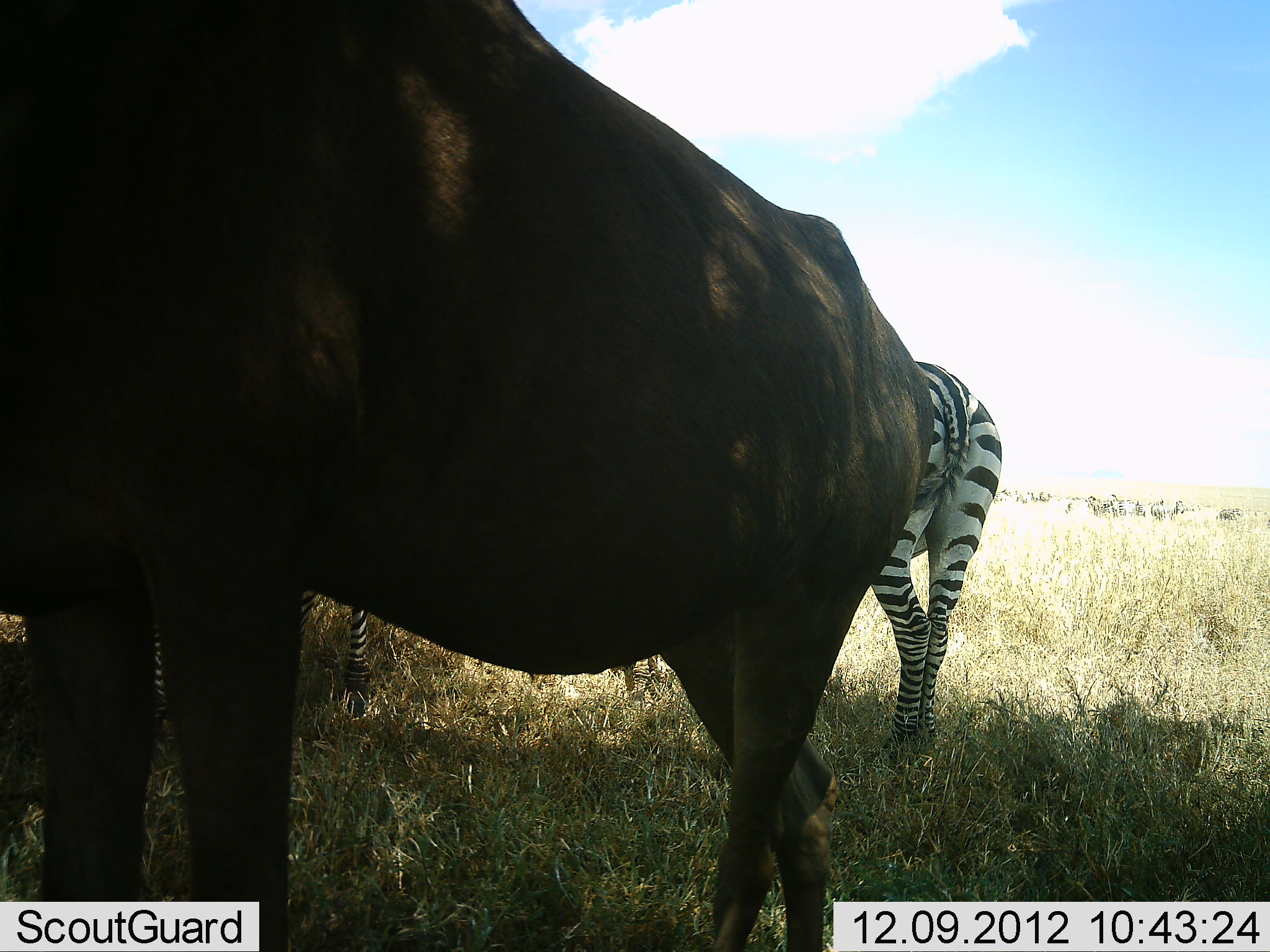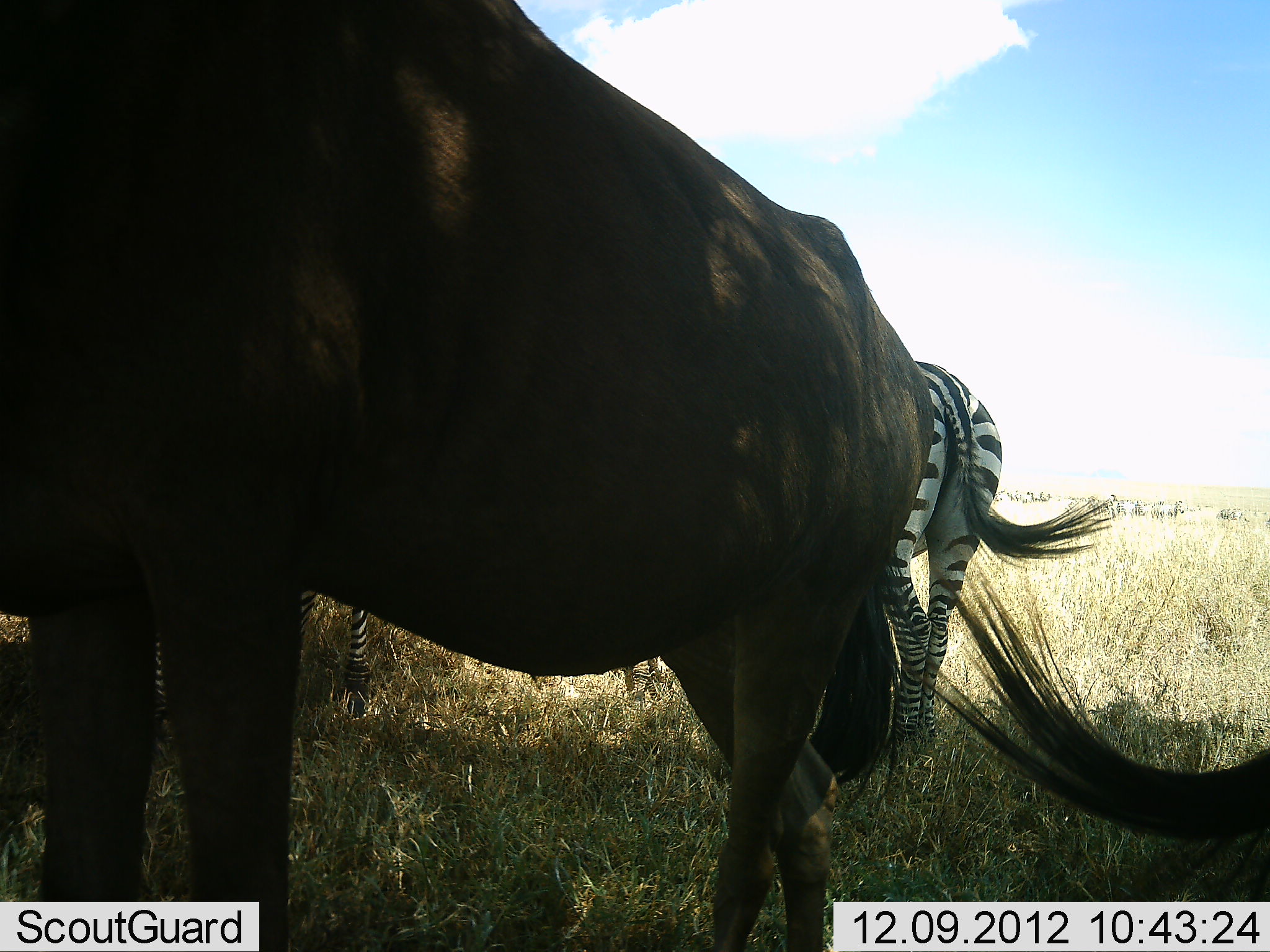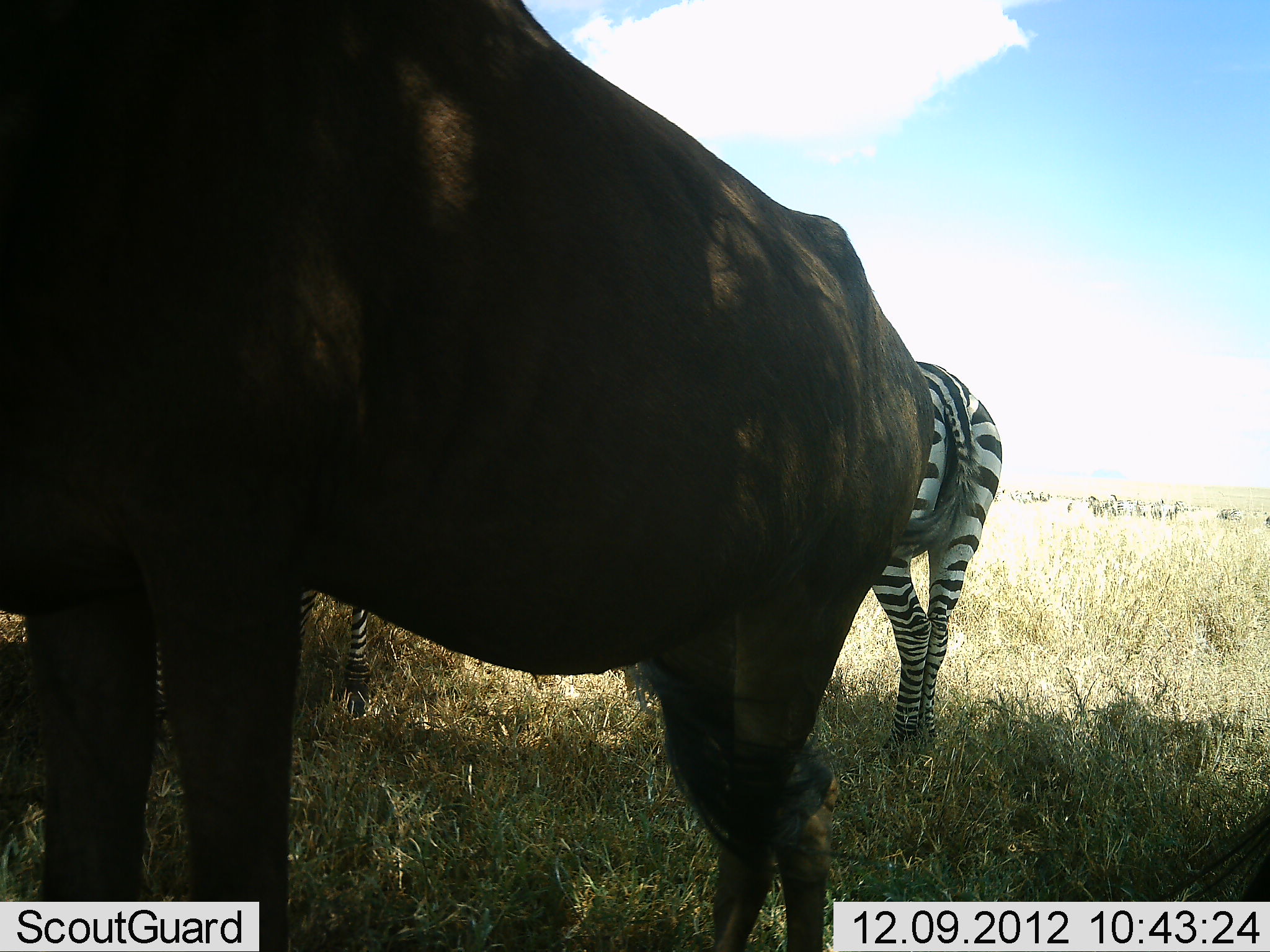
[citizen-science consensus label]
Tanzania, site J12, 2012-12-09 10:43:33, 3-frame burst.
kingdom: Animalia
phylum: Chordata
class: Mammalia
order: Artiodactyla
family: Bovidae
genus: Connochaetes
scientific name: Connochaetes taurinus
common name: blue wildebeest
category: wildebeest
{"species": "wildebeest (blue wildebeest) (Connochaetes taurinus)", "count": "2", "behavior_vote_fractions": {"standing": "80%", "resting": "10%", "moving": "0%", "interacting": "0%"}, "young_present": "0%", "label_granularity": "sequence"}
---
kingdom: Animalia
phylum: Chordata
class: Mammalia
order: Perissodactyla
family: Equidae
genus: Equus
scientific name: Equus quagga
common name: plains zebra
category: zebra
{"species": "zebra (plains zebra) (Equus quagga)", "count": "2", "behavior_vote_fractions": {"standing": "82%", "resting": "9%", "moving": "0%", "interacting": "9%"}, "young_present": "0%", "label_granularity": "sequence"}